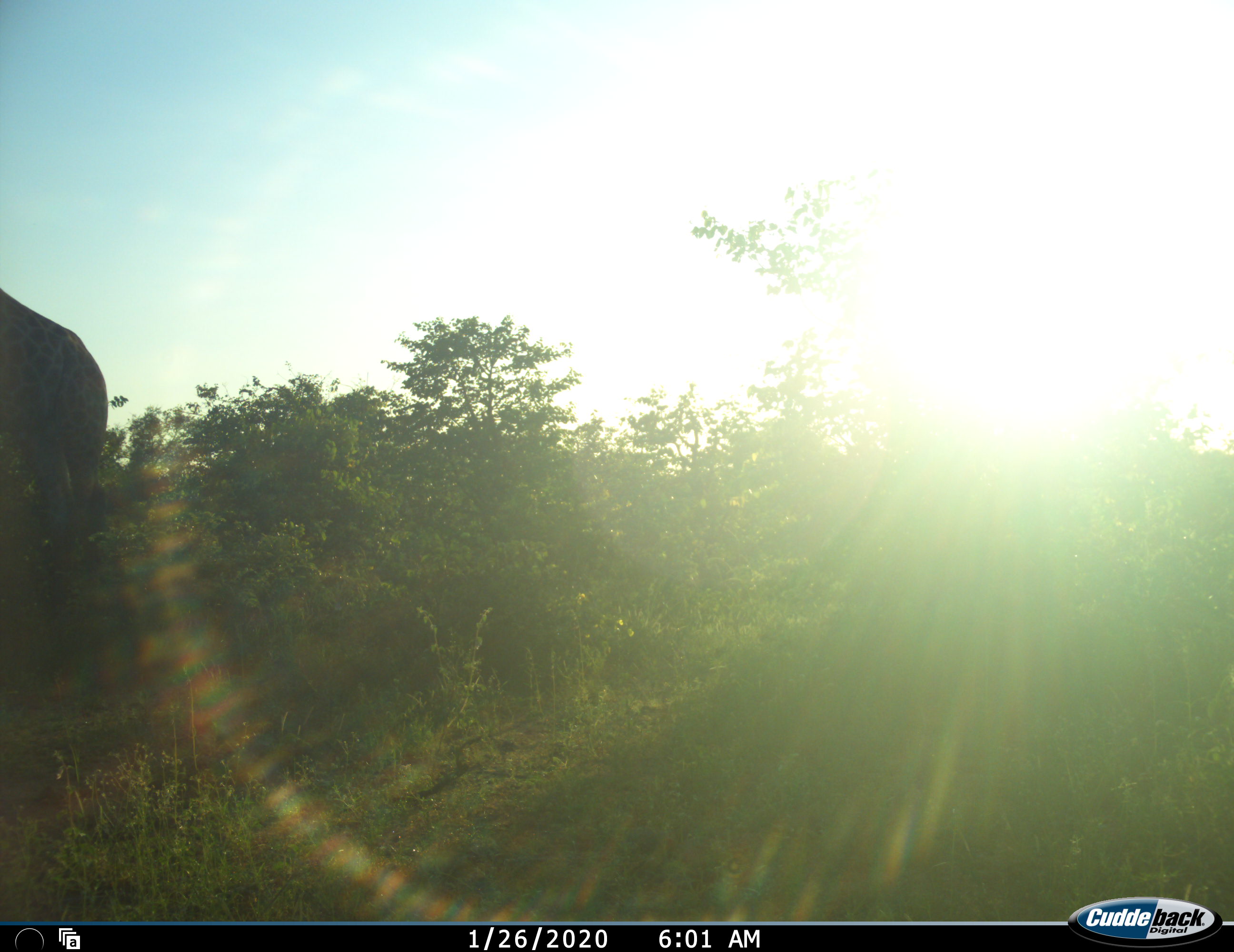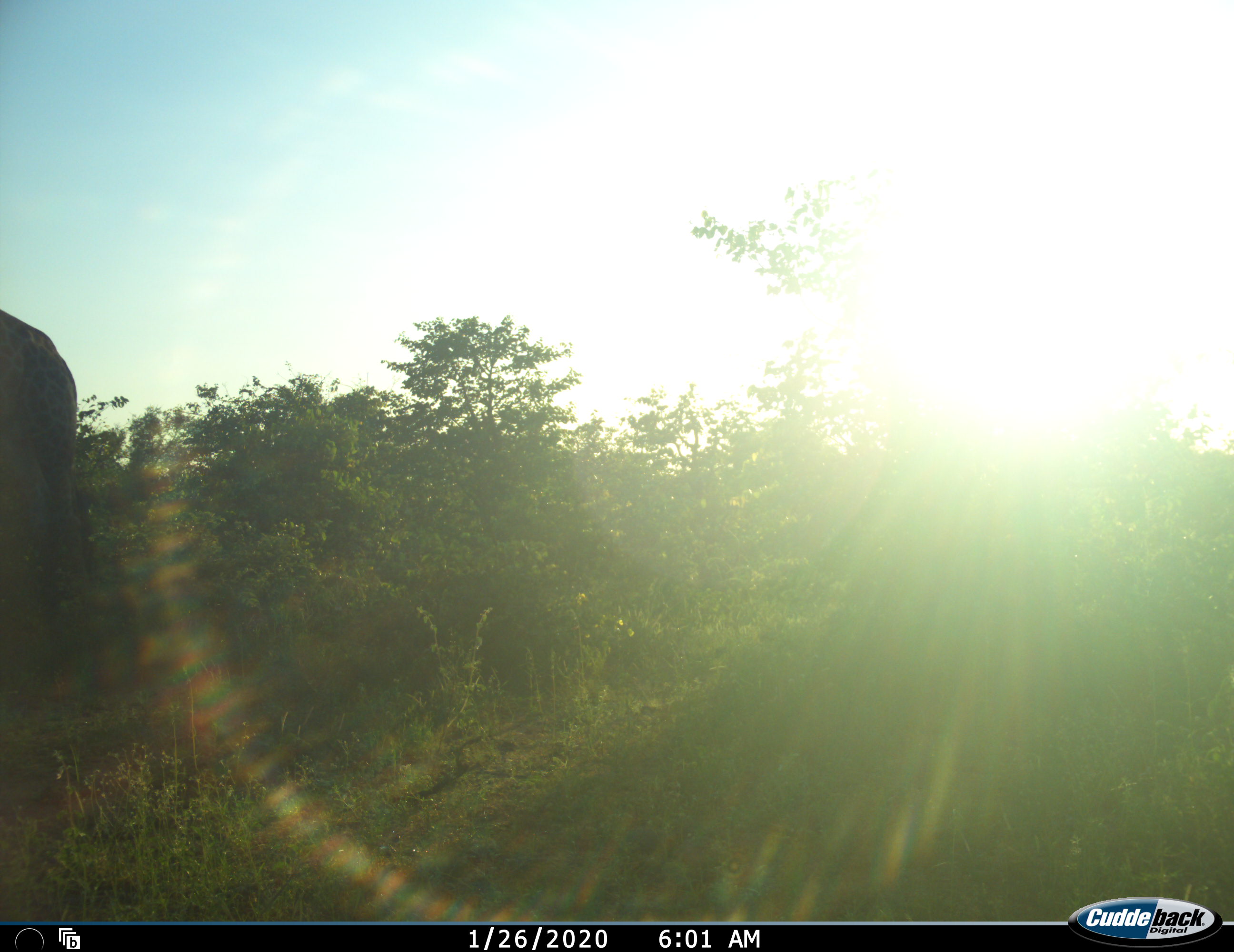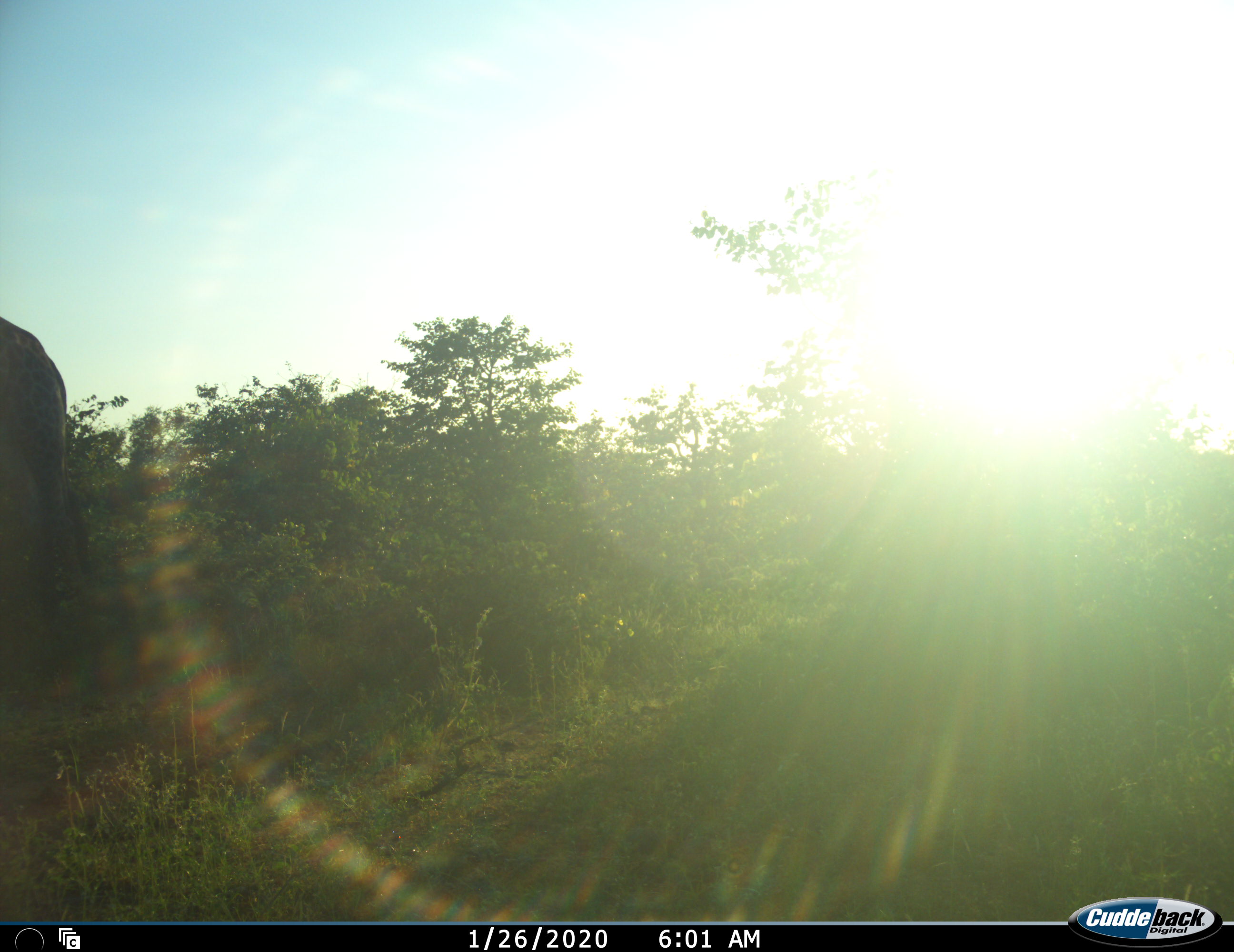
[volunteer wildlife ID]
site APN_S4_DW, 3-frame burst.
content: unidentified animal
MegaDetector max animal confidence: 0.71